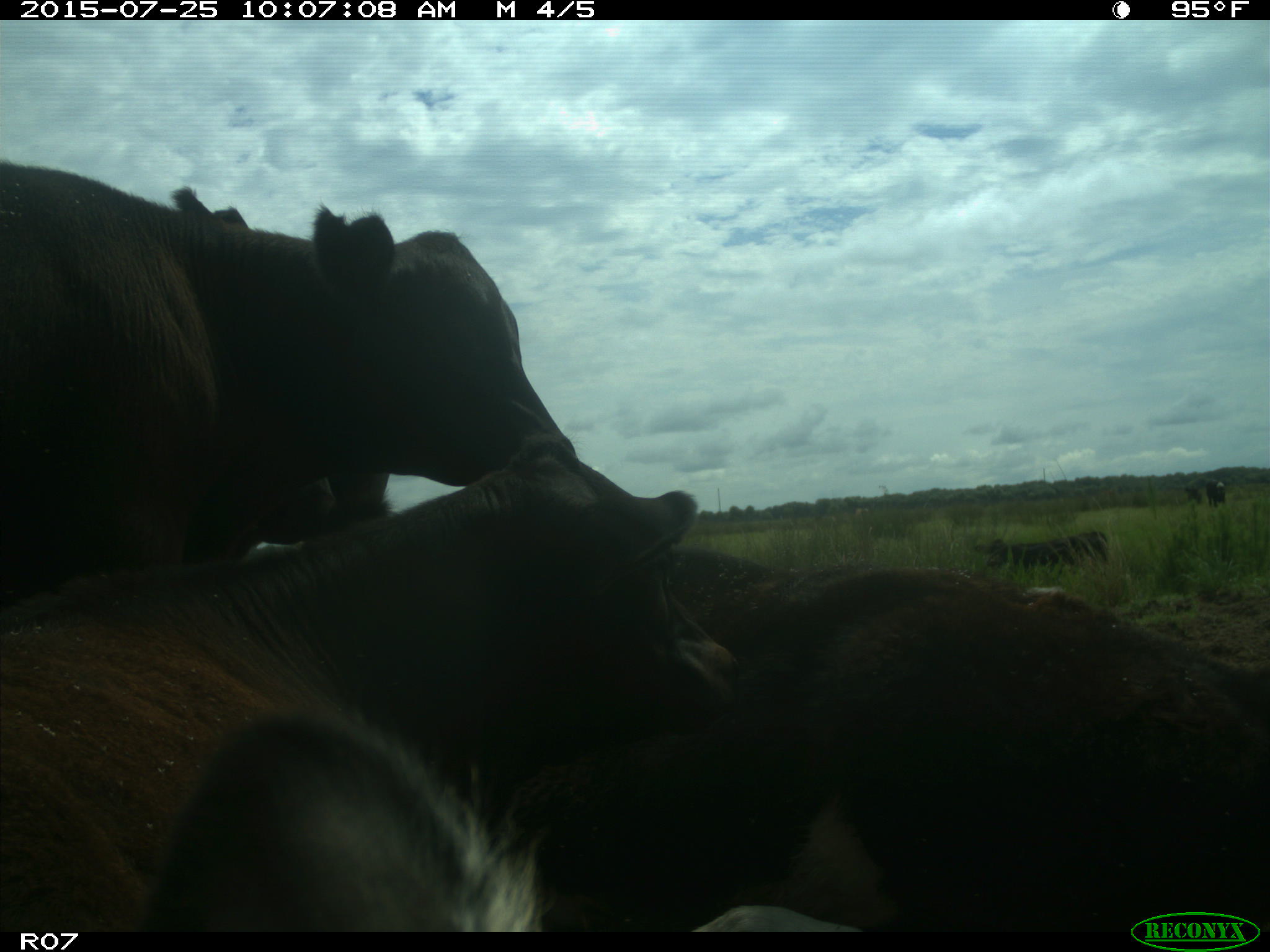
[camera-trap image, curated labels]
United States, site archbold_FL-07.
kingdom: Animalia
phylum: Chordata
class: Mammalia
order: Artiodactyla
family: Bovidae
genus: Bos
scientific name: Bos taurus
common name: domestic cow